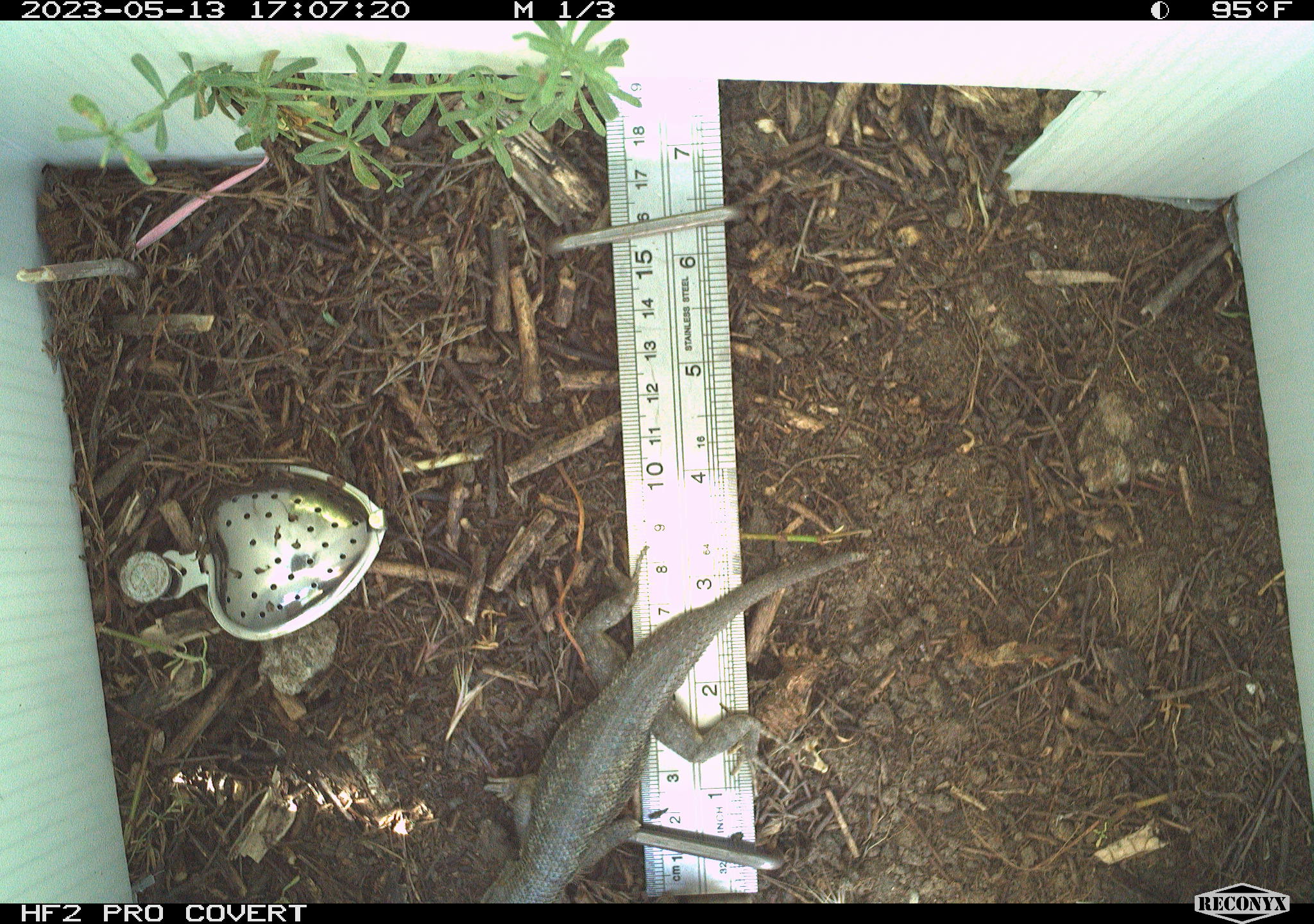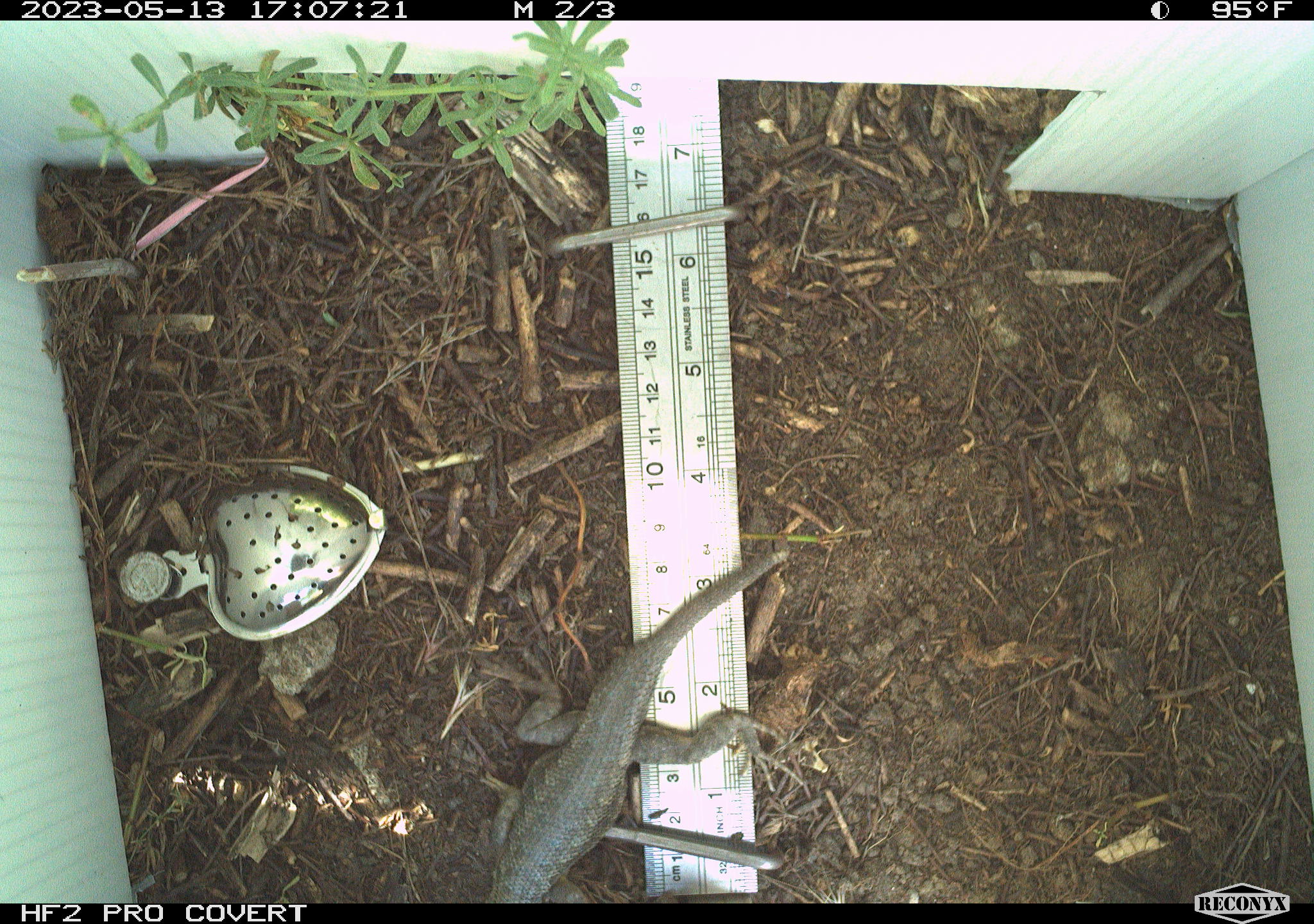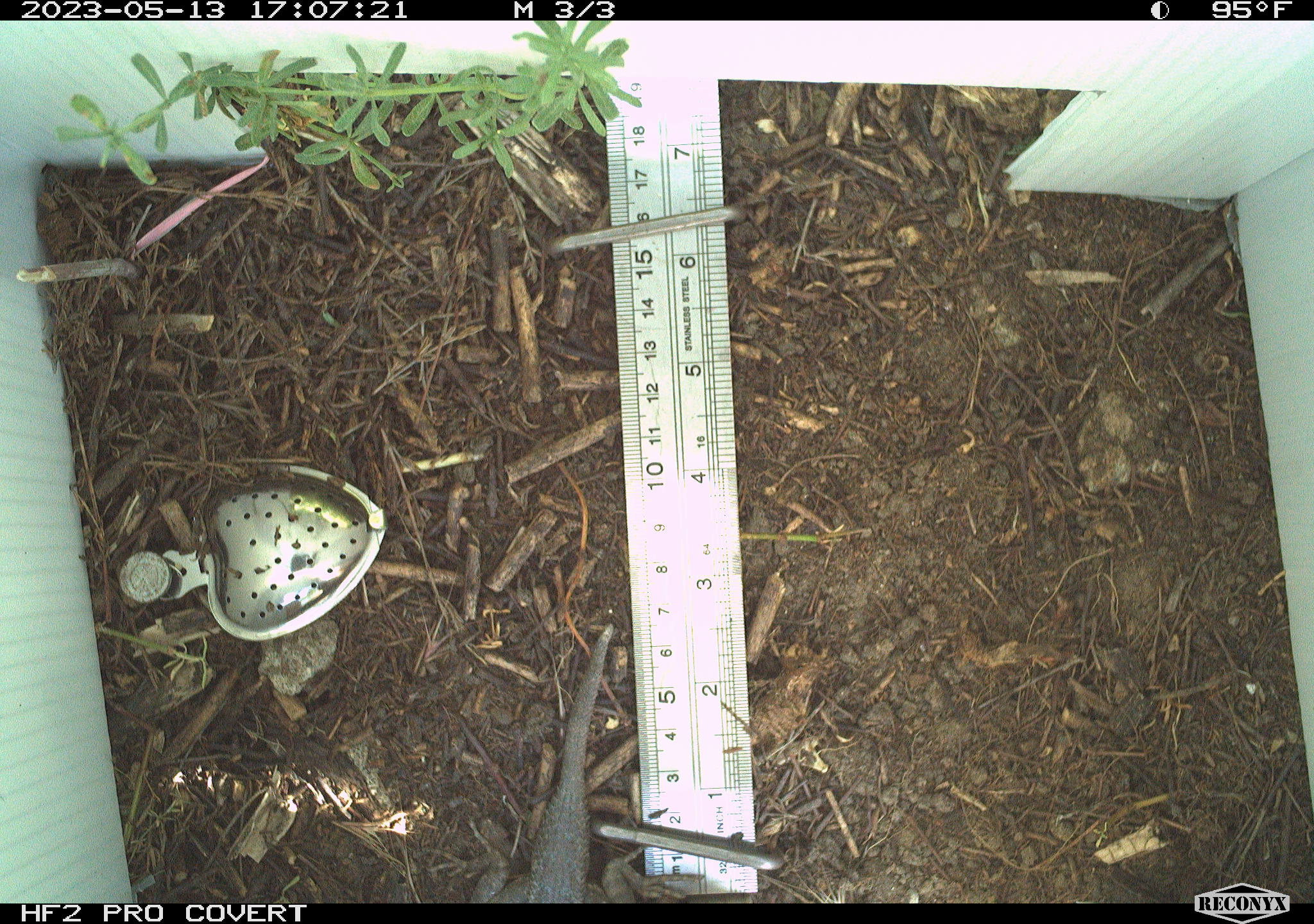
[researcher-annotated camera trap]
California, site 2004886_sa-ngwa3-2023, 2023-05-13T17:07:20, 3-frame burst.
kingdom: Animalia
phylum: Chordata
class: Reptilia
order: Squamata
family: Phrynosomatidae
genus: Sceloporus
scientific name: Sceloporus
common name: spiny lizards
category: sceloporus species